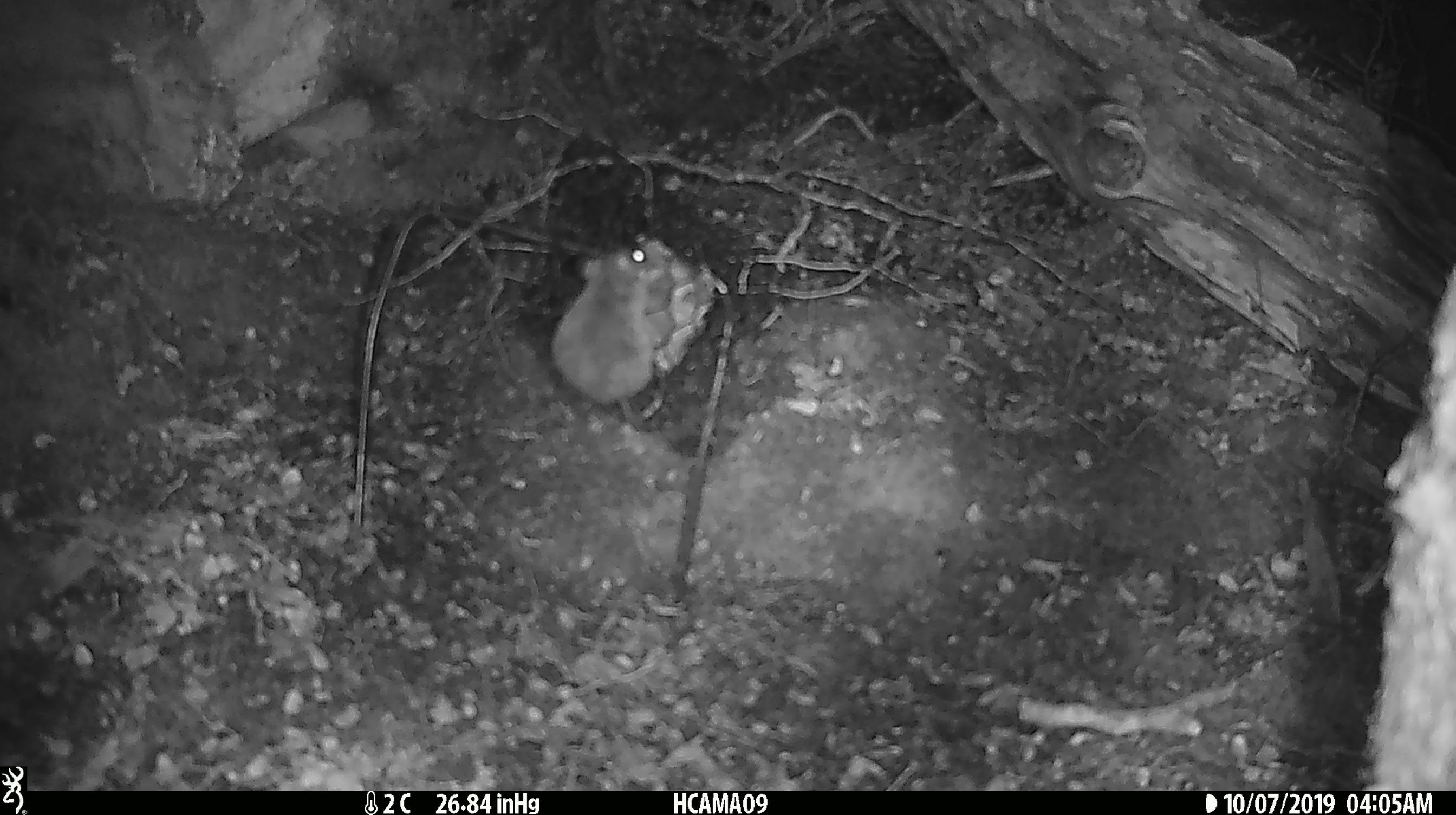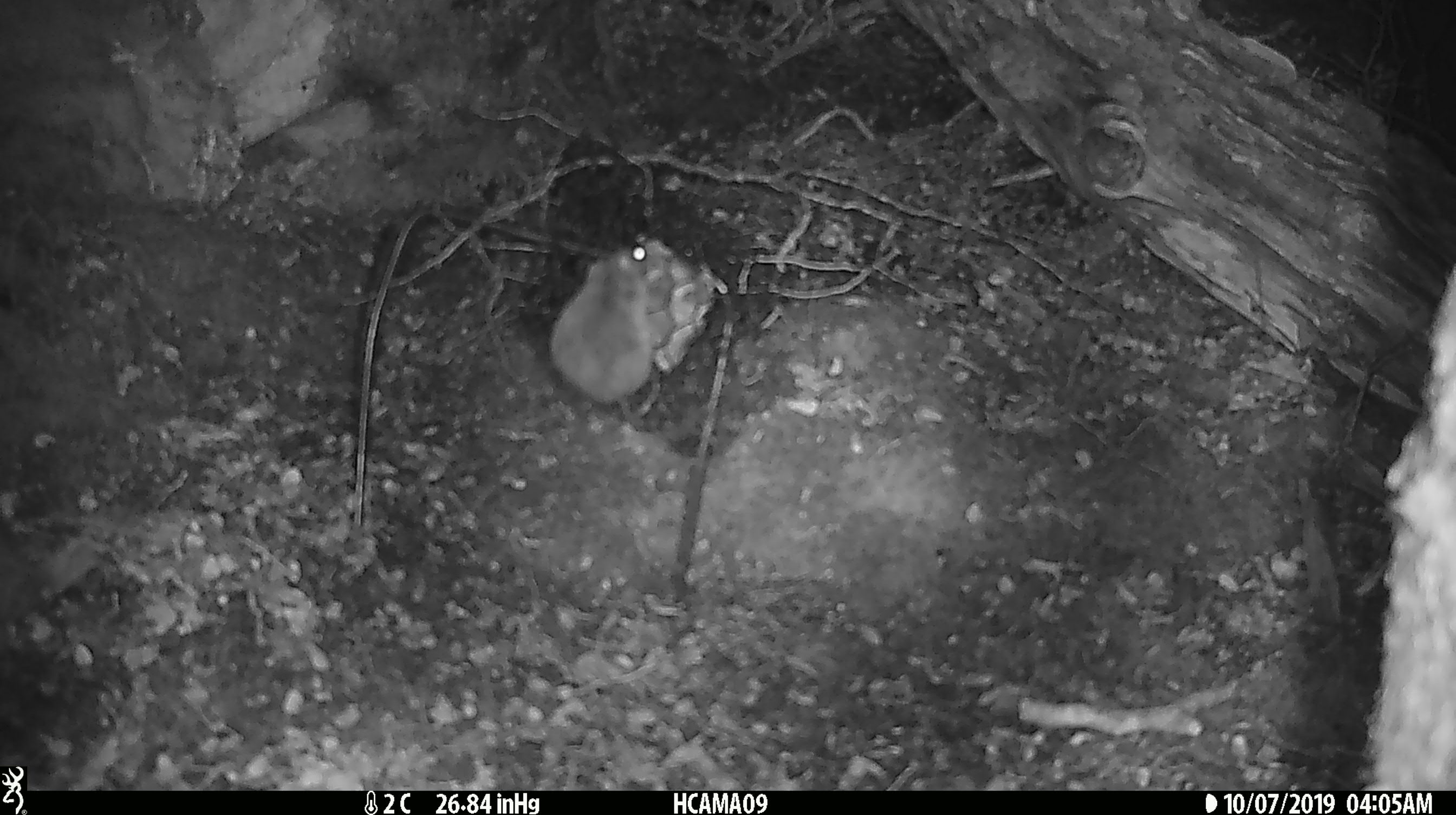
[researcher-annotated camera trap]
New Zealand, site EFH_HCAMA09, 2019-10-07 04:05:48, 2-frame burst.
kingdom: Animalia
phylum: Chordata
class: Mammalia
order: Rodentia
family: Muridae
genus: Mus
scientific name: Mus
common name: mouse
Mouse (Mus).